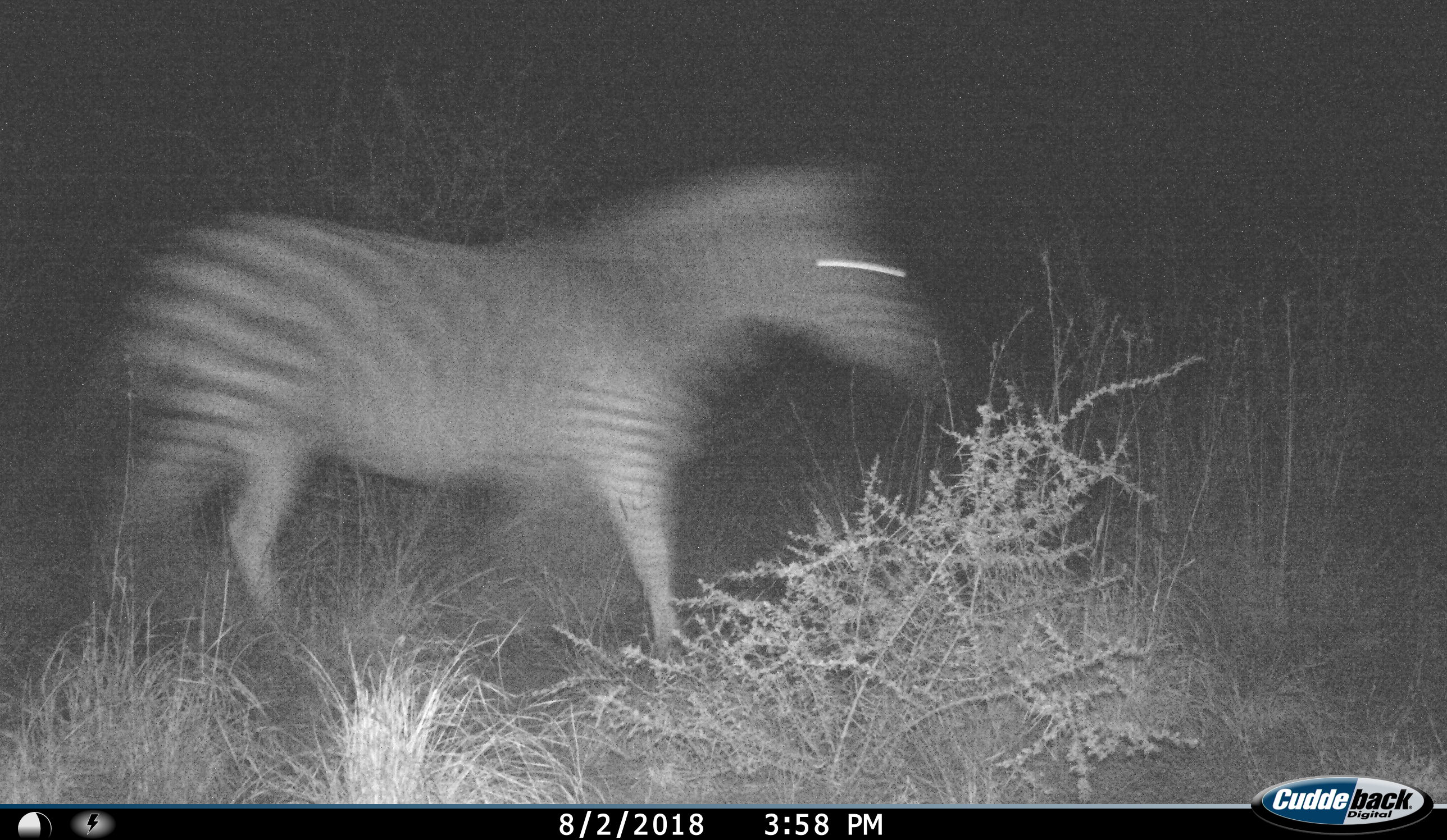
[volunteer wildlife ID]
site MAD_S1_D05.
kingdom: Animalia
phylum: Chordata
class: Mammalia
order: Perissodactyla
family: Equidae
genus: Equus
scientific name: Equus quagga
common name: plains zebra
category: zebraplains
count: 1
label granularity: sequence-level